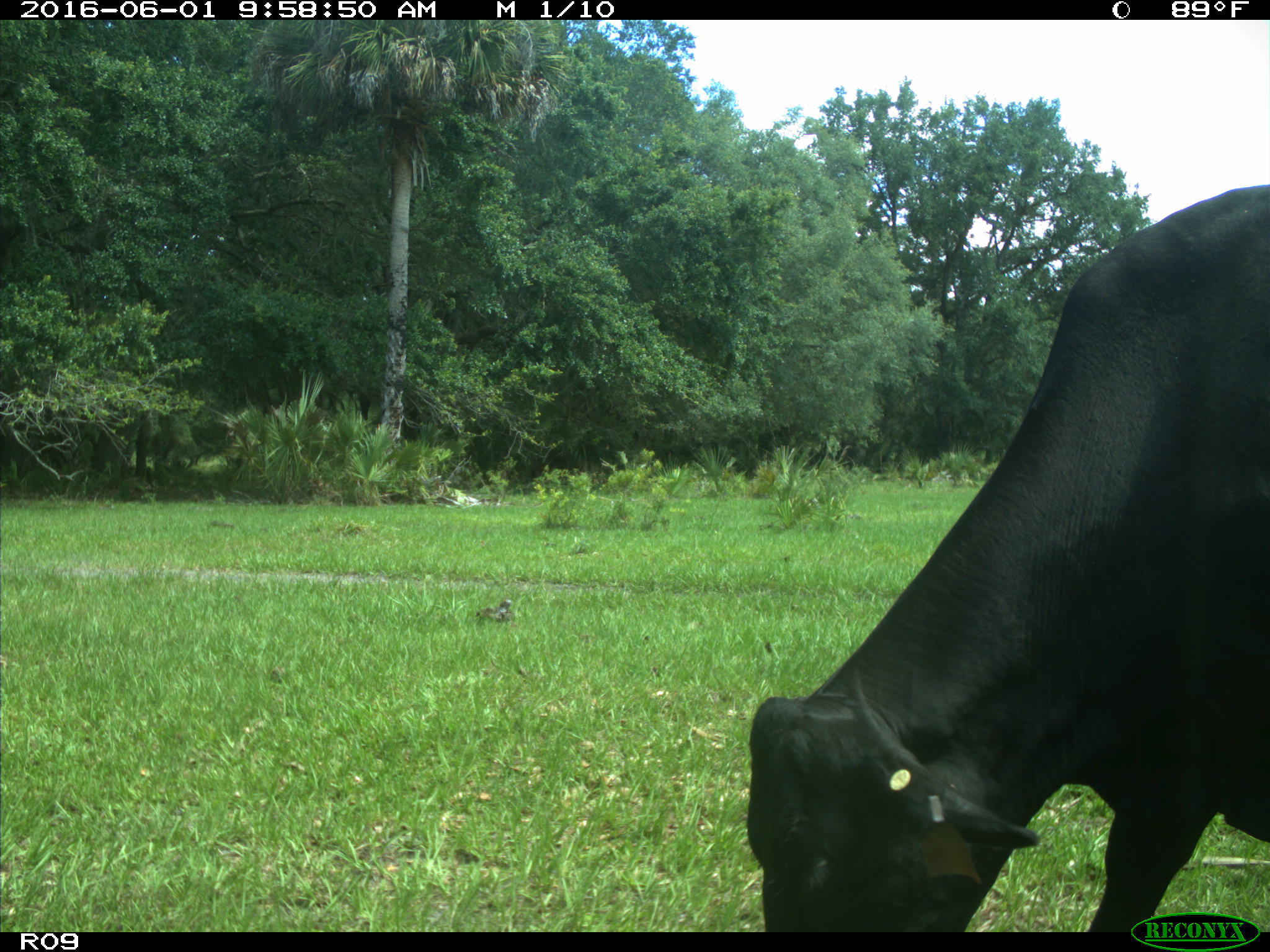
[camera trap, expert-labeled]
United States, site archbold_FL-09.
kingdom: Animalia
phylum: Chordata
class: Mammalia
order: Artiodactyla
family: Bovidae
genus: Bos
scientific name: Bos taurus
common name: domestic cow